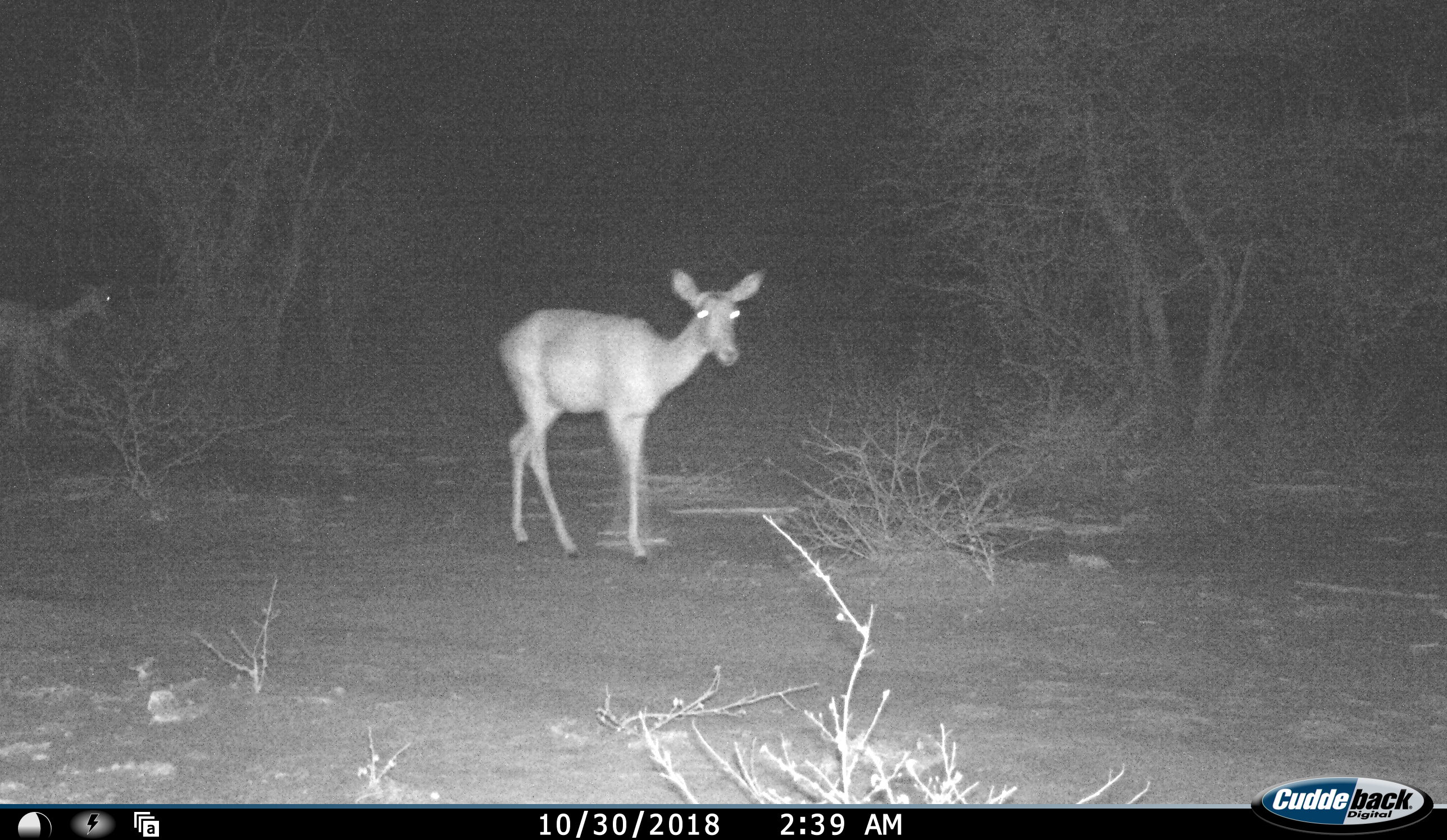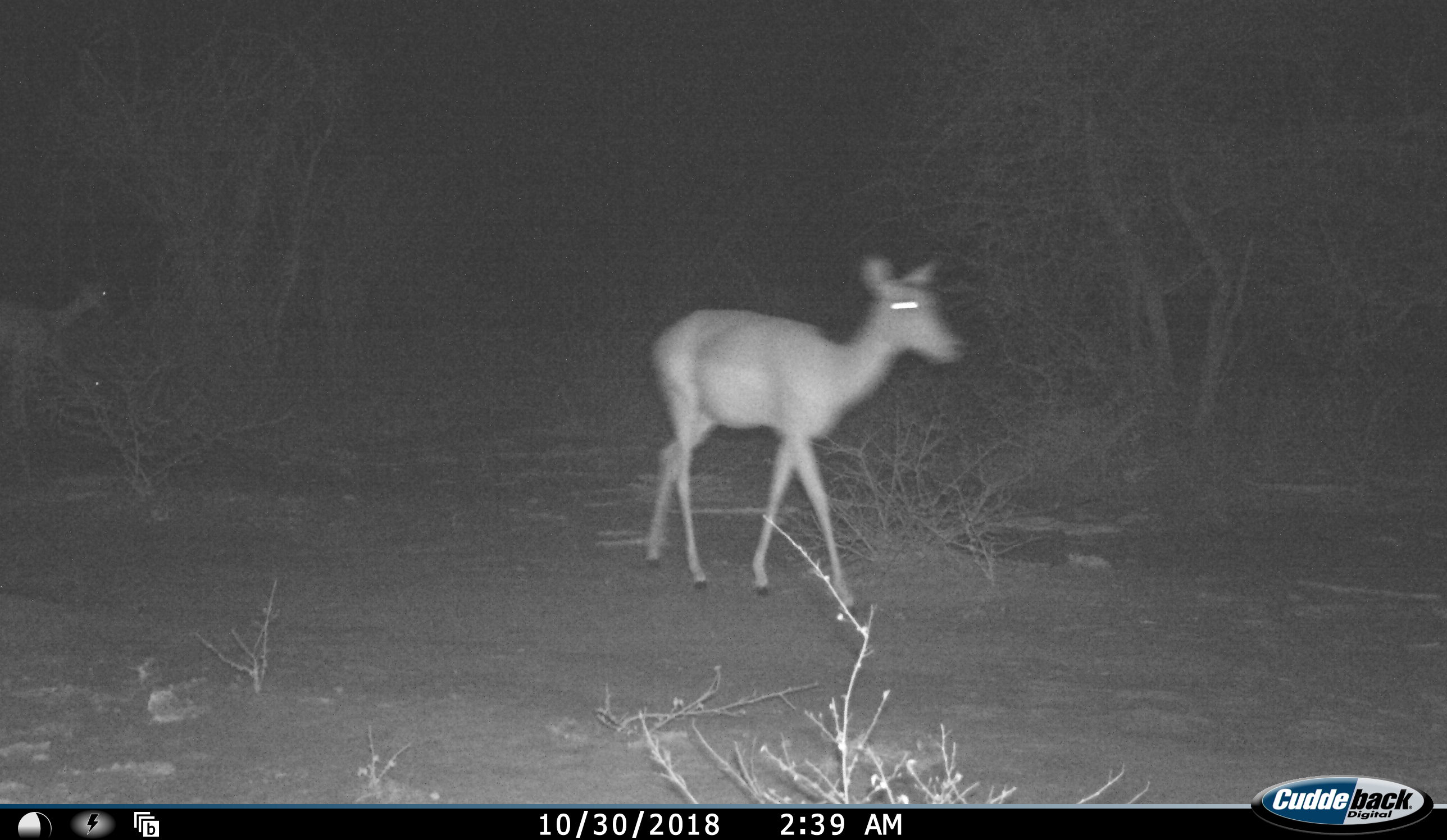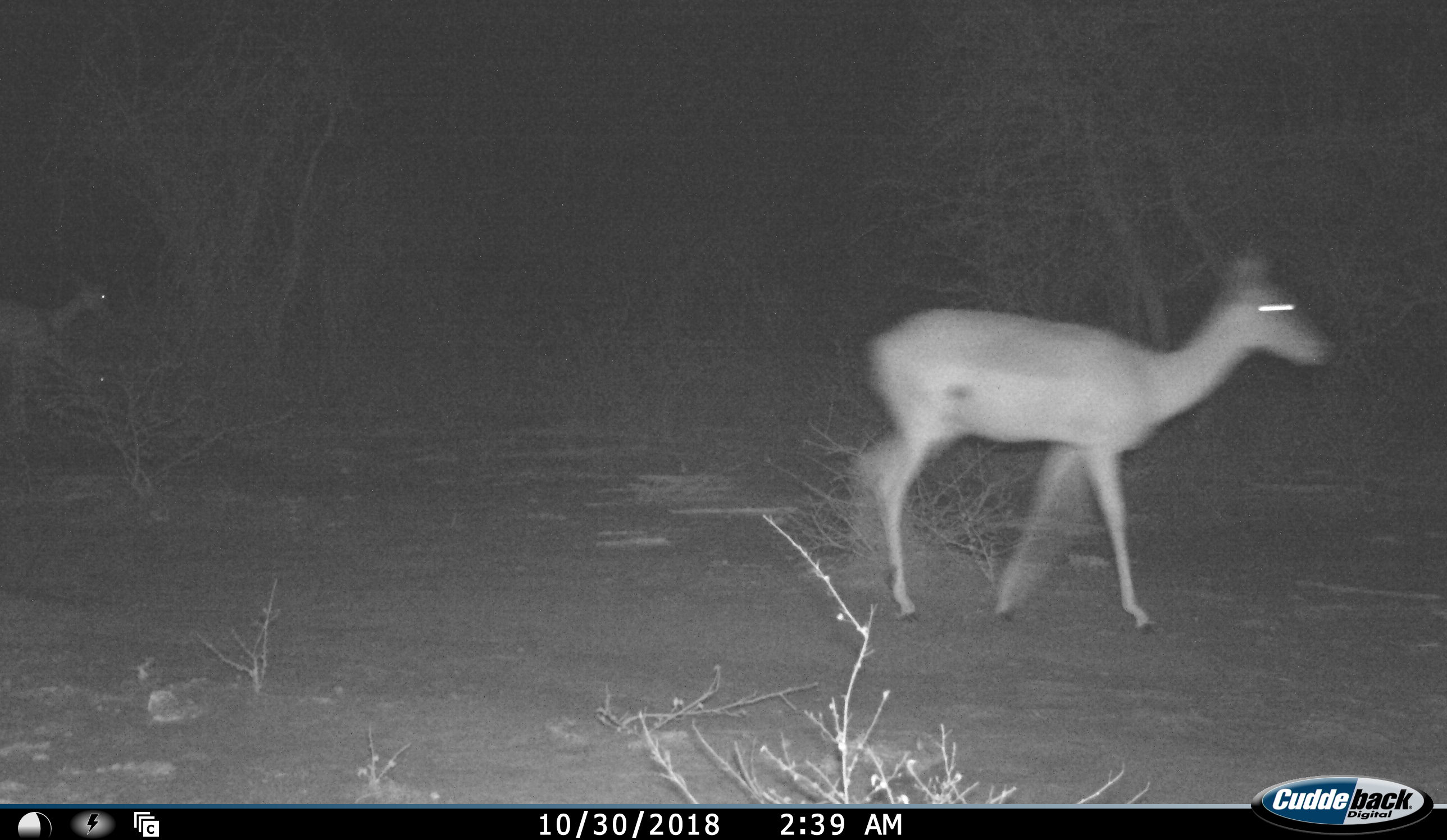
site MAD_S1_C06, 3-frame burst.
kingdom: Animalia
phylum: Chordata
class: Mammalia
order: Artiodactyla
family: Bovidae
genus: Aepyceros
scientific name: Aepyceros melampus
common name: impala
Impala (Aepyceros melampus), count 3. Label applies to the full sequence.